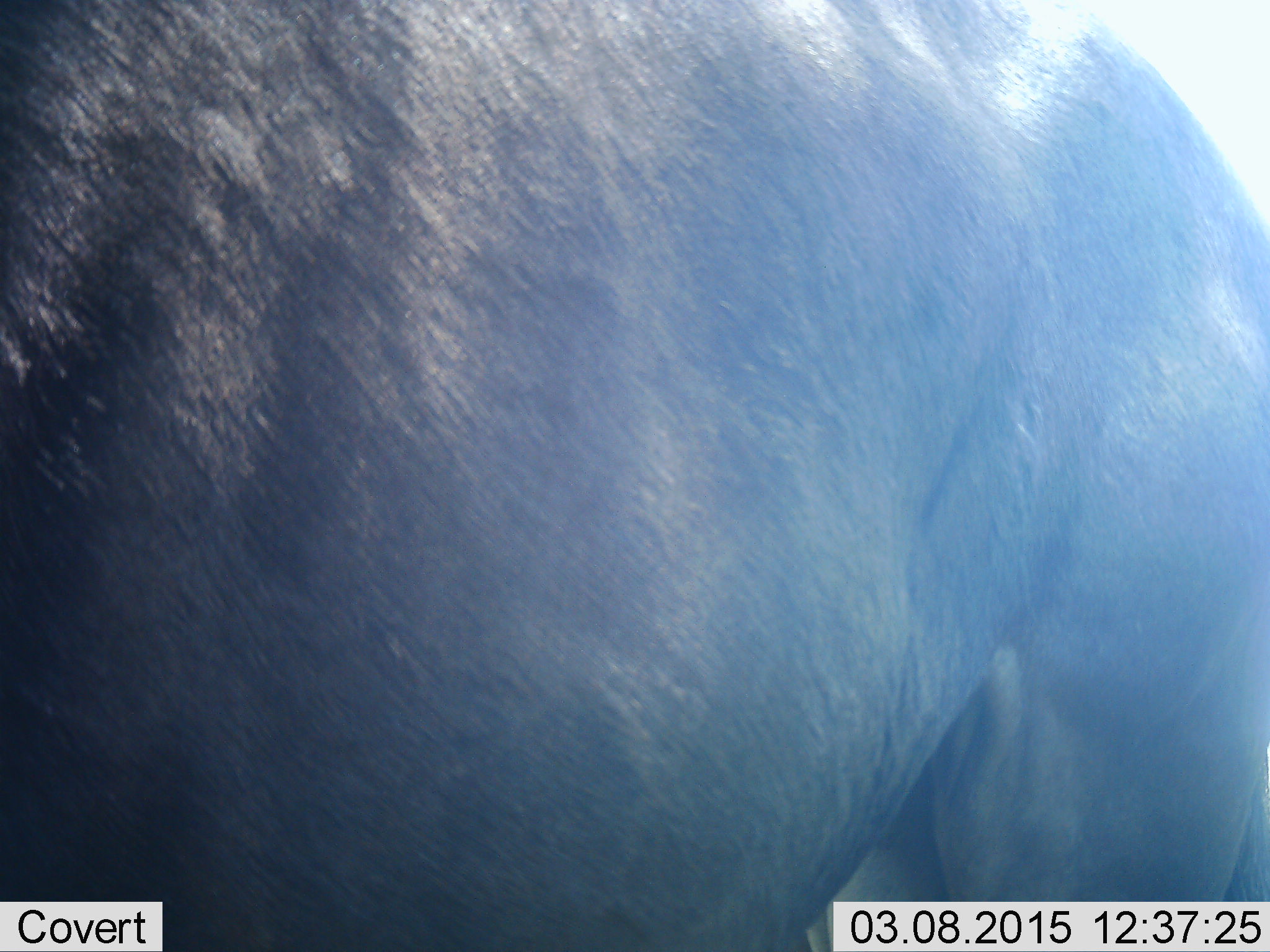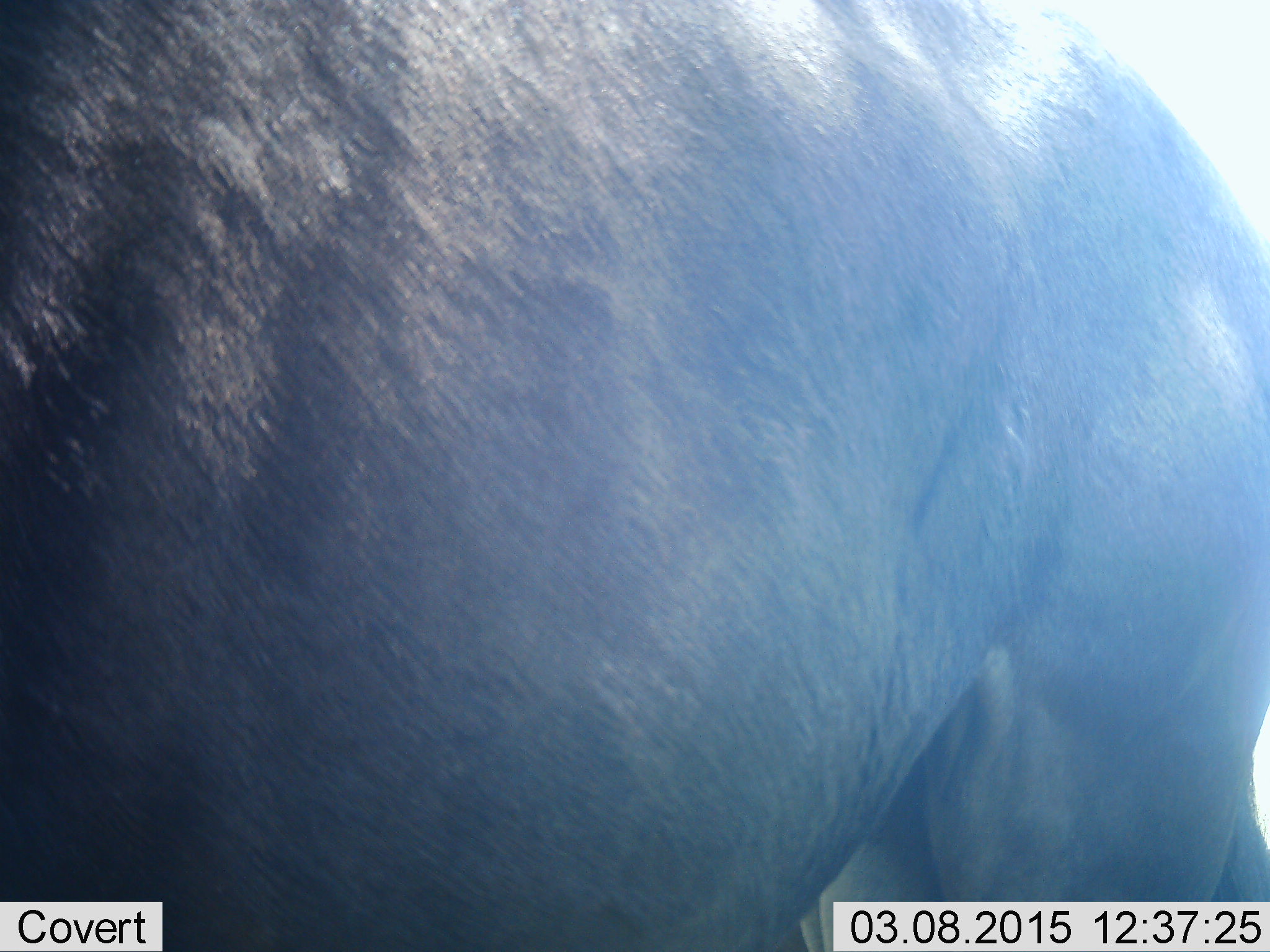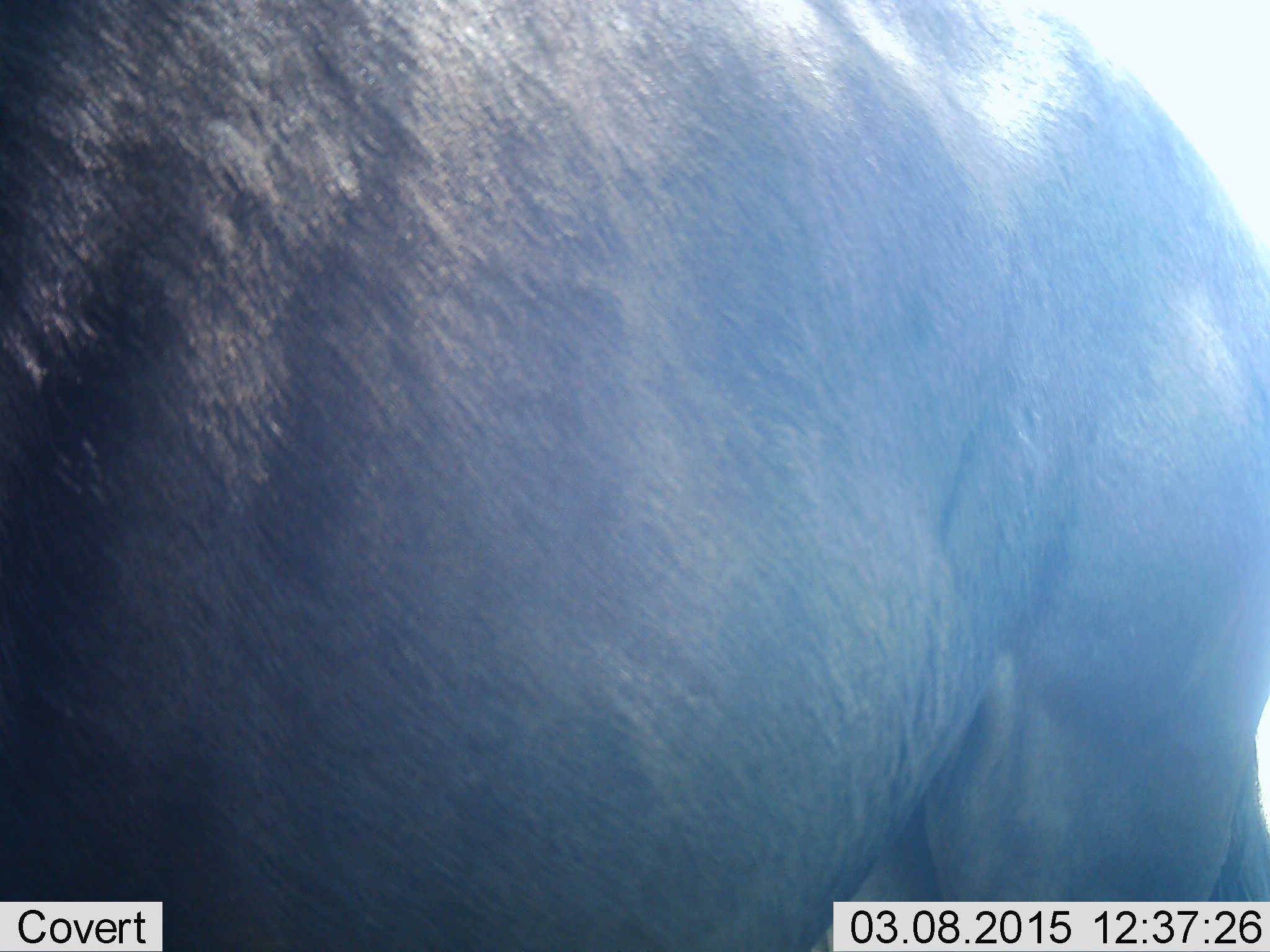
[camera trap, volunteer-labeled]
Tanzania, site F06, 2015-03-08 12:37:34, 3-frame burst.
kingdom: Animalia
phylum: Chordata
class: Mammalia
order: Artiodactyla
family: Bovidae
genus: Connochaetes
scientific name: Connochaetes taurinus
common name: blue wildebeest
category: wildebeest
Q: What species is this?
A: Wildebeest (blue wildebeest) (Connochaetes taurinus).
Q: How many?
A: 1.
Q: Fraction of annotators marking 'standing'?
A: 80%.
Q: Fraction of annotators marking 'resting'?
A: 0%.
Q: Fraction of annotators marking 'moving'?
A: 20%.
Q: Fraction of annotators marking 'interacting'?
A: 0%.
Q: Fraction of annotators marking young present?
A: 0%.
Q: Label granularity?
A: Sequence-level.